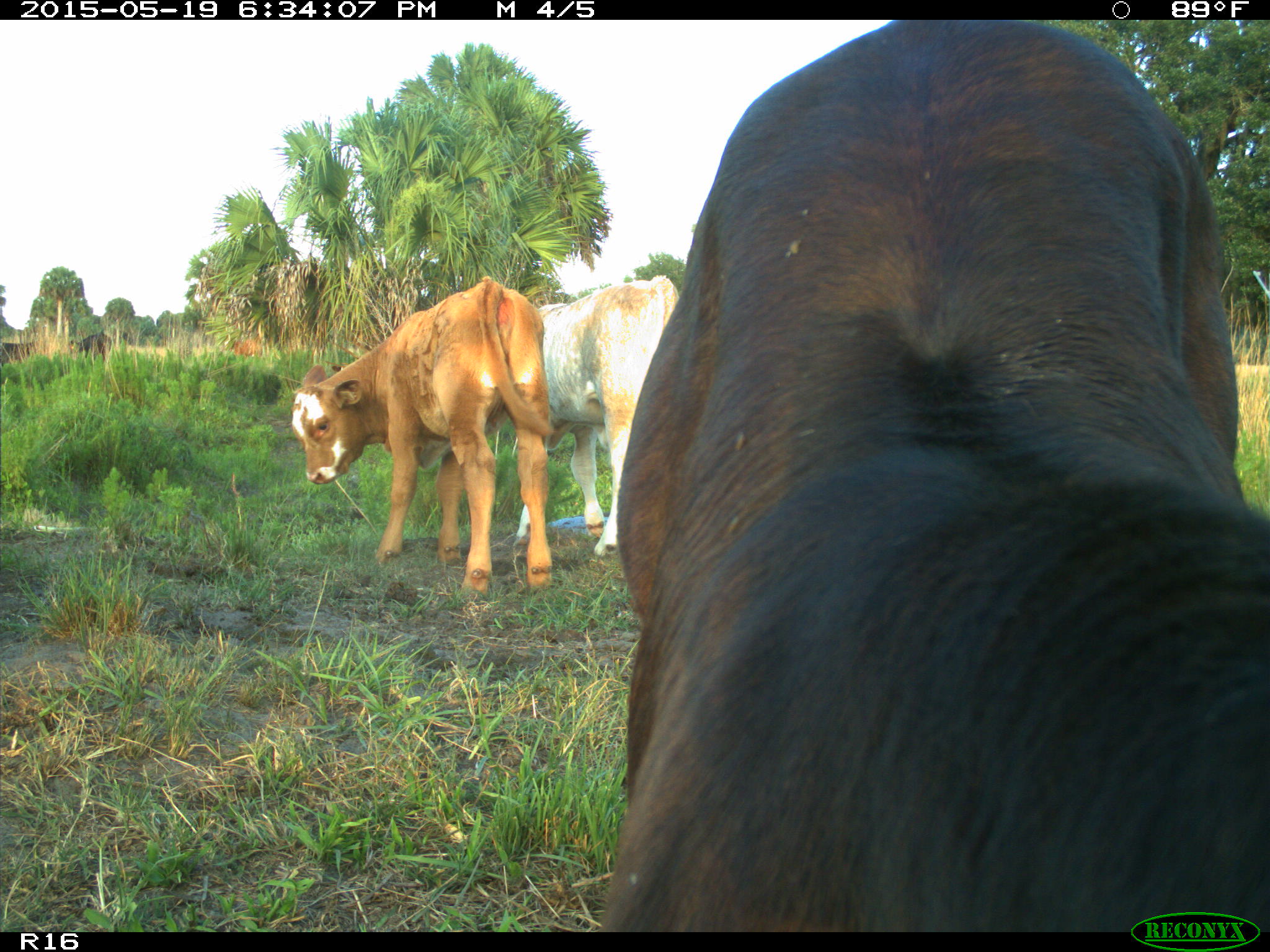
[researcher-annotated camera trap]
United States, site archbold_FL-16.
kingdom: Animalia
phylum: Chordata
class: Mammalia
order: Artiodactyla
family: Bovidae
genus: Bos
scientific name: Bos taurus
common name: domestic cow